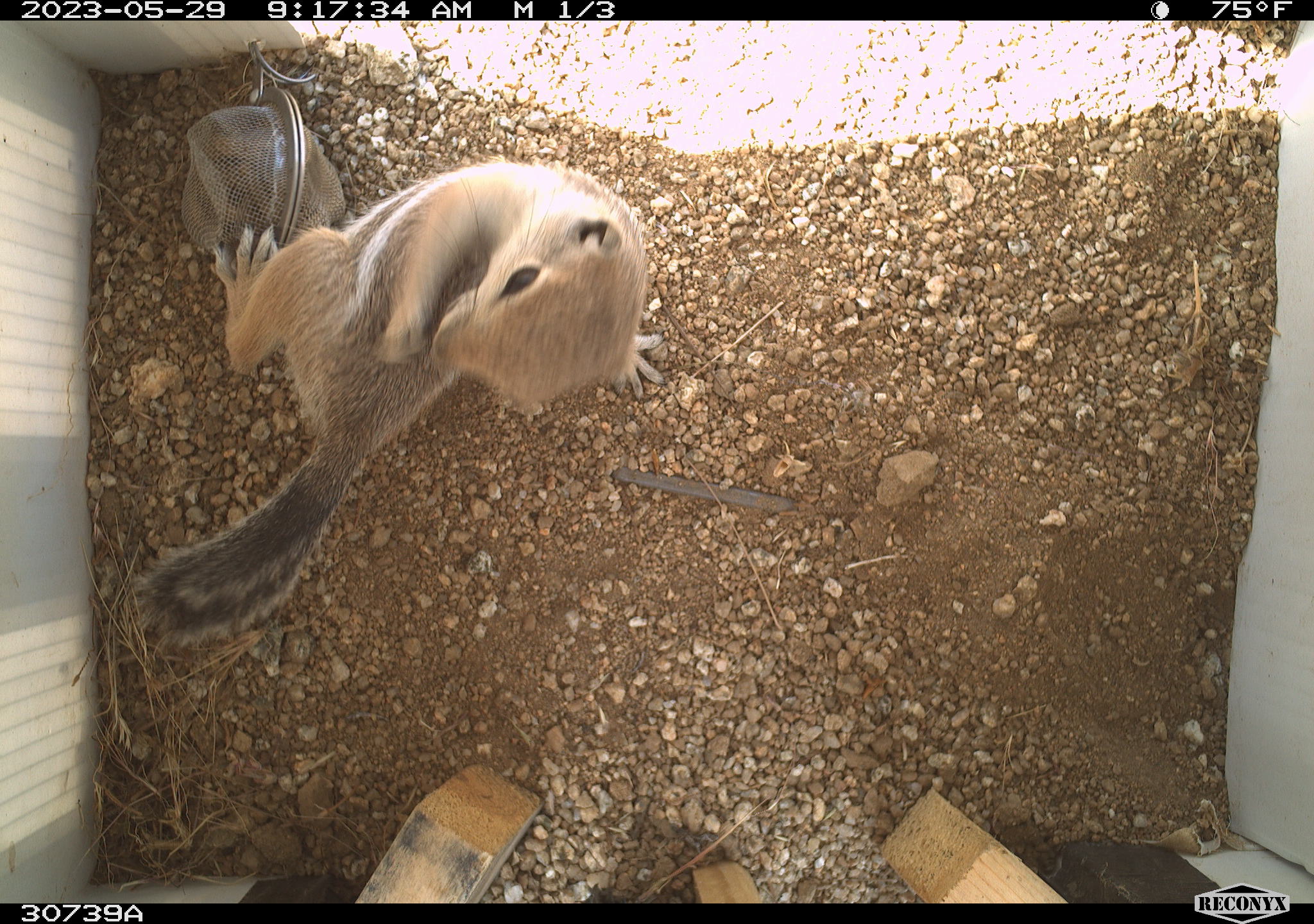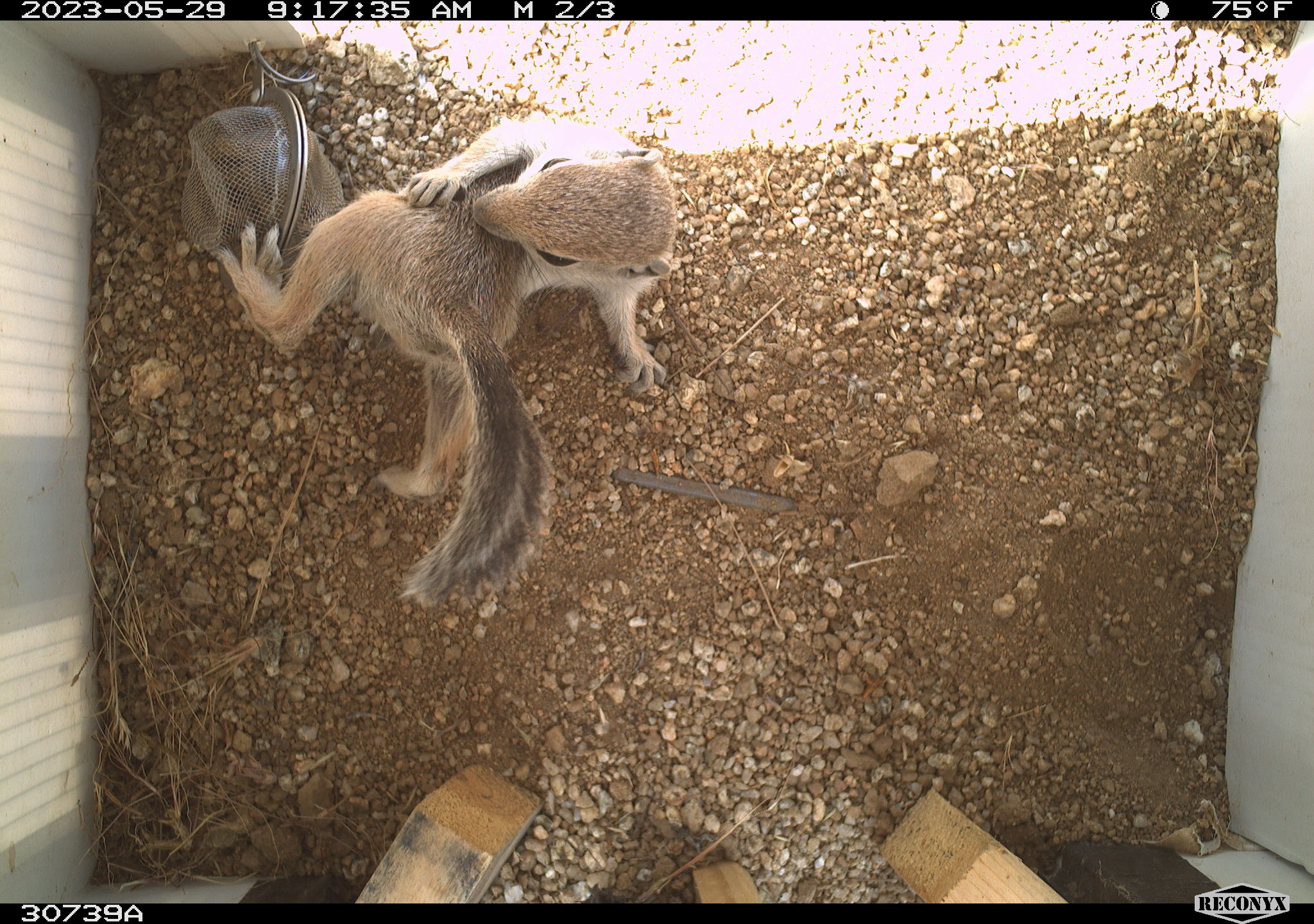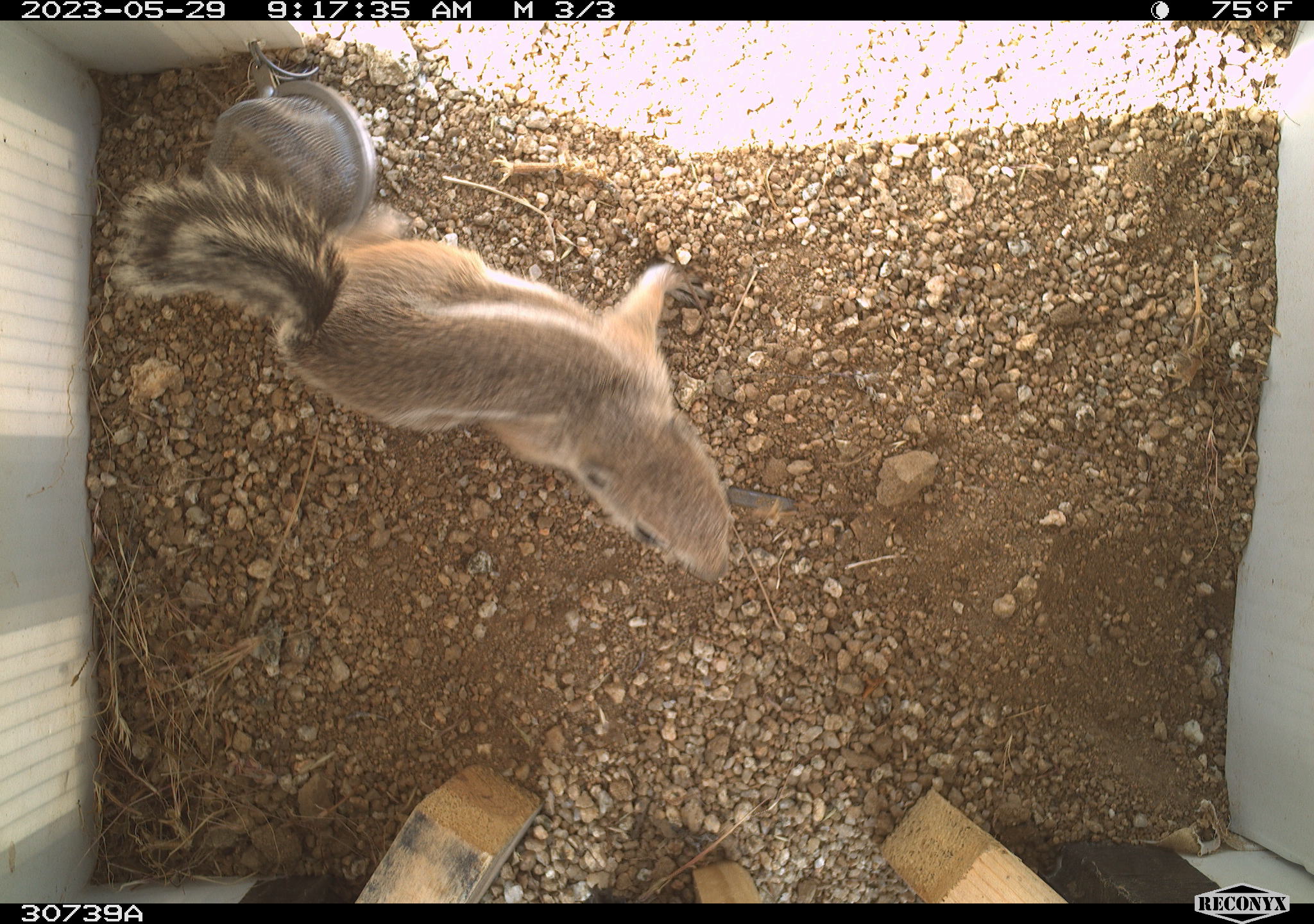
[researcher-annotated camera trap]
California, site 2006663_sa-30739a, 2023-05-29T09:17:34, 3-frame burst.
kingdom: Animalia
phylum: Chordata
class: Mammalia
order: Rodentia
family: Sciuridae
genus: Ammospermophilus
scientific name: Ammospermophilus leucurus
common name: white-tailed antelope squirrel